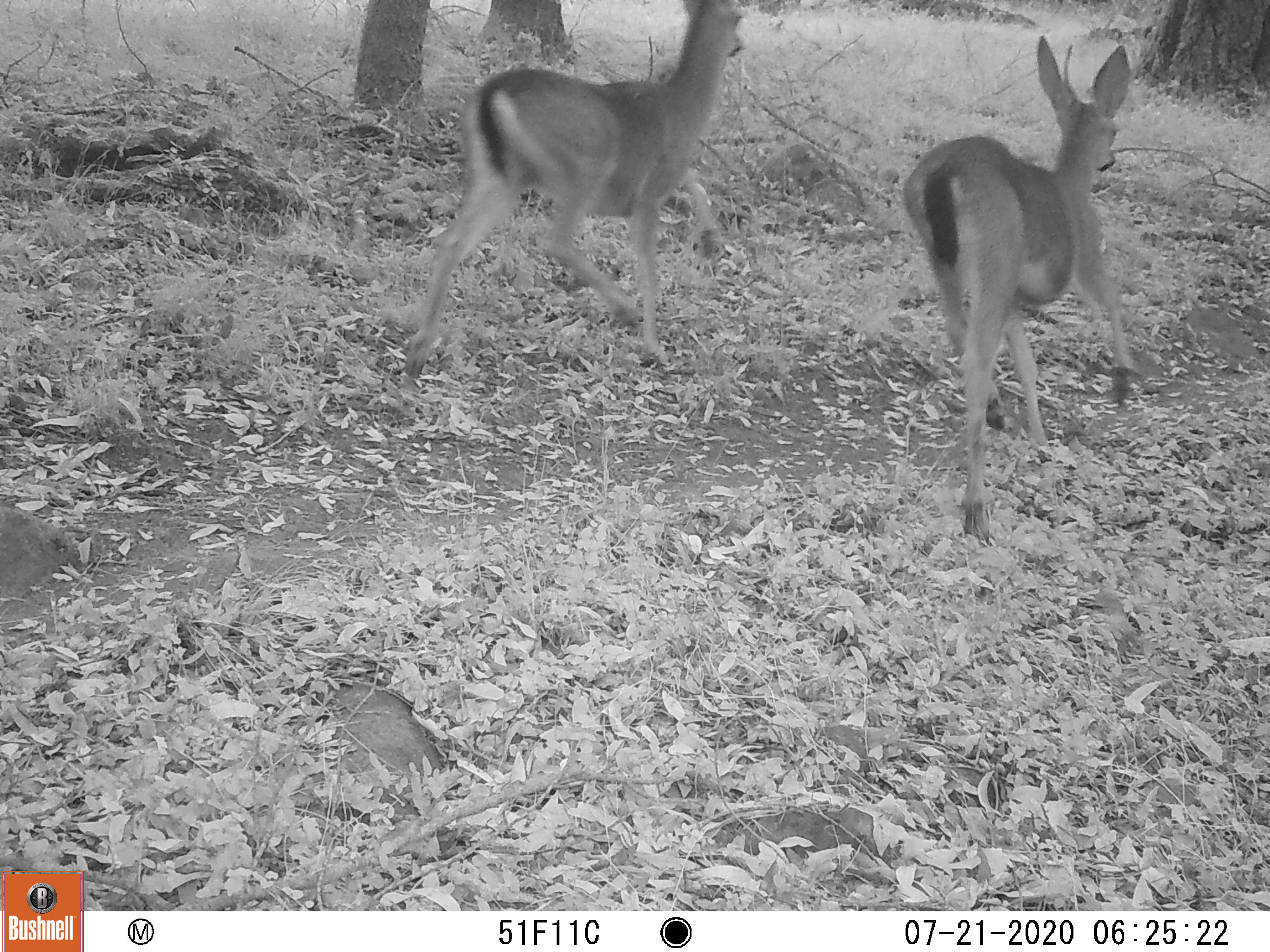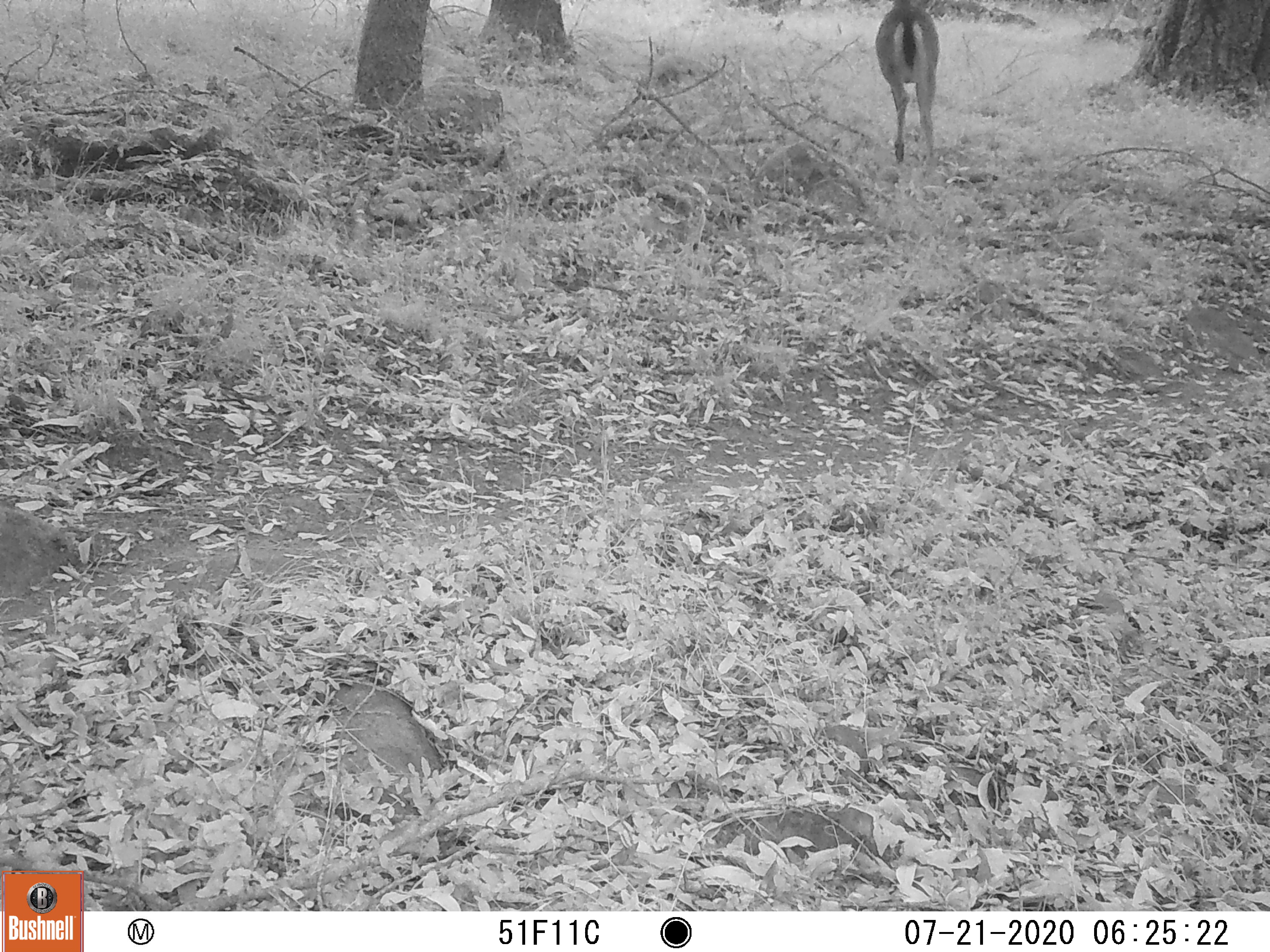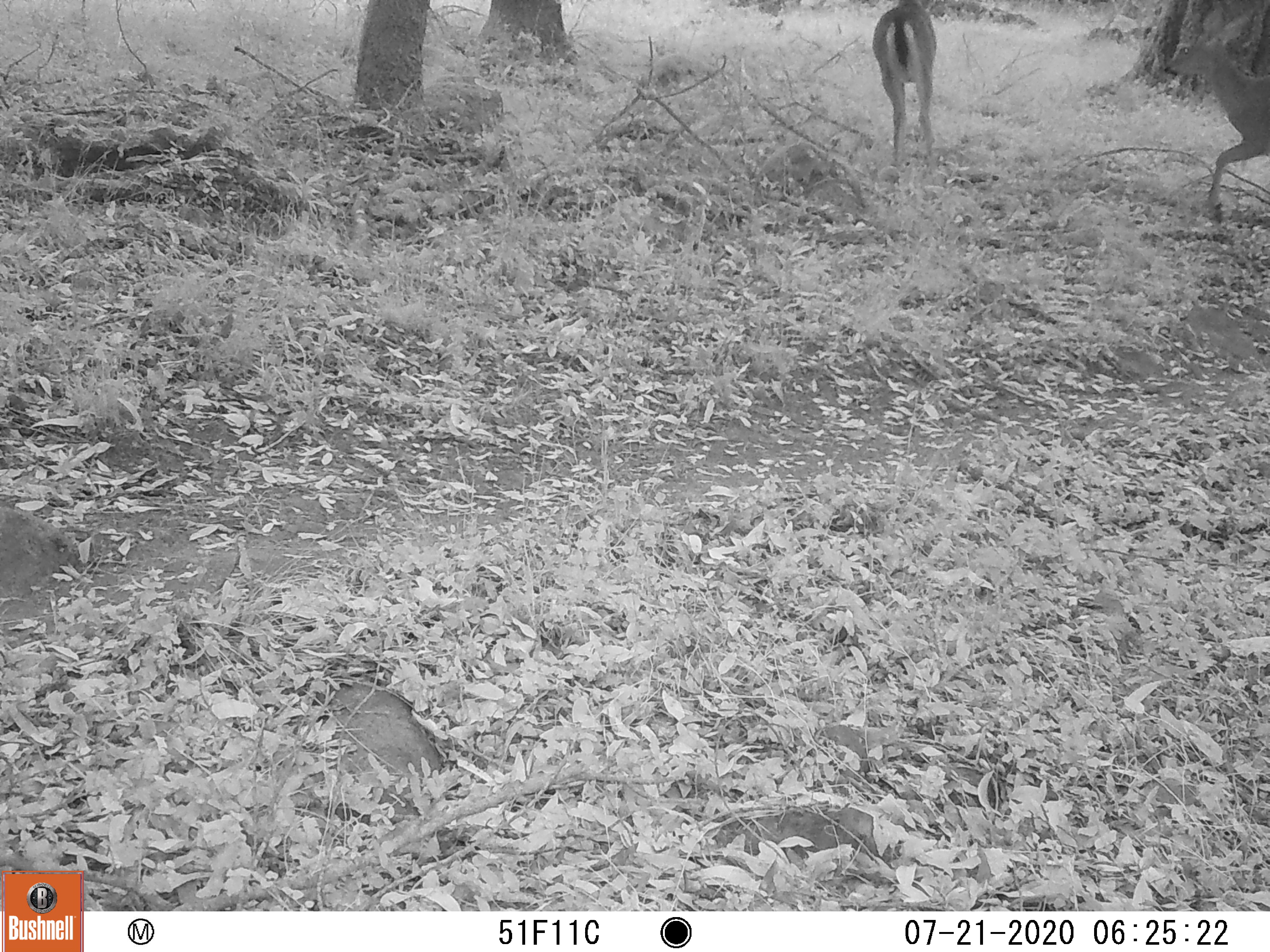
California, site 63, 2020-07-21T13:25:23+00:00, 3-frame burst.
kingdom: Animalia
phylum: Chordata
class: Mammalia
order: Artiodactyla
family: Cervidae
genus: Odocoileus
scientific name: Odocoileus hemionus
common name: mule deer